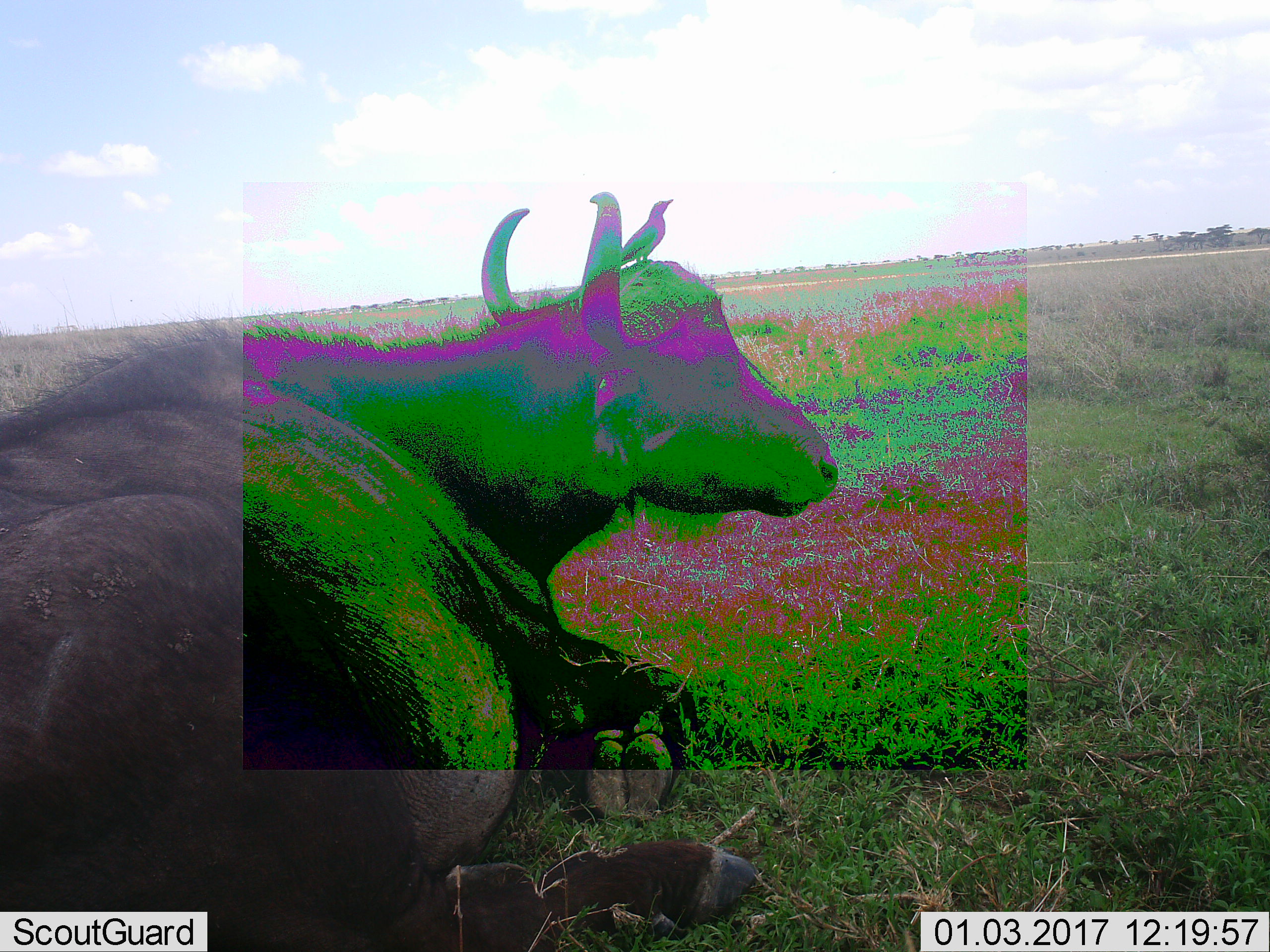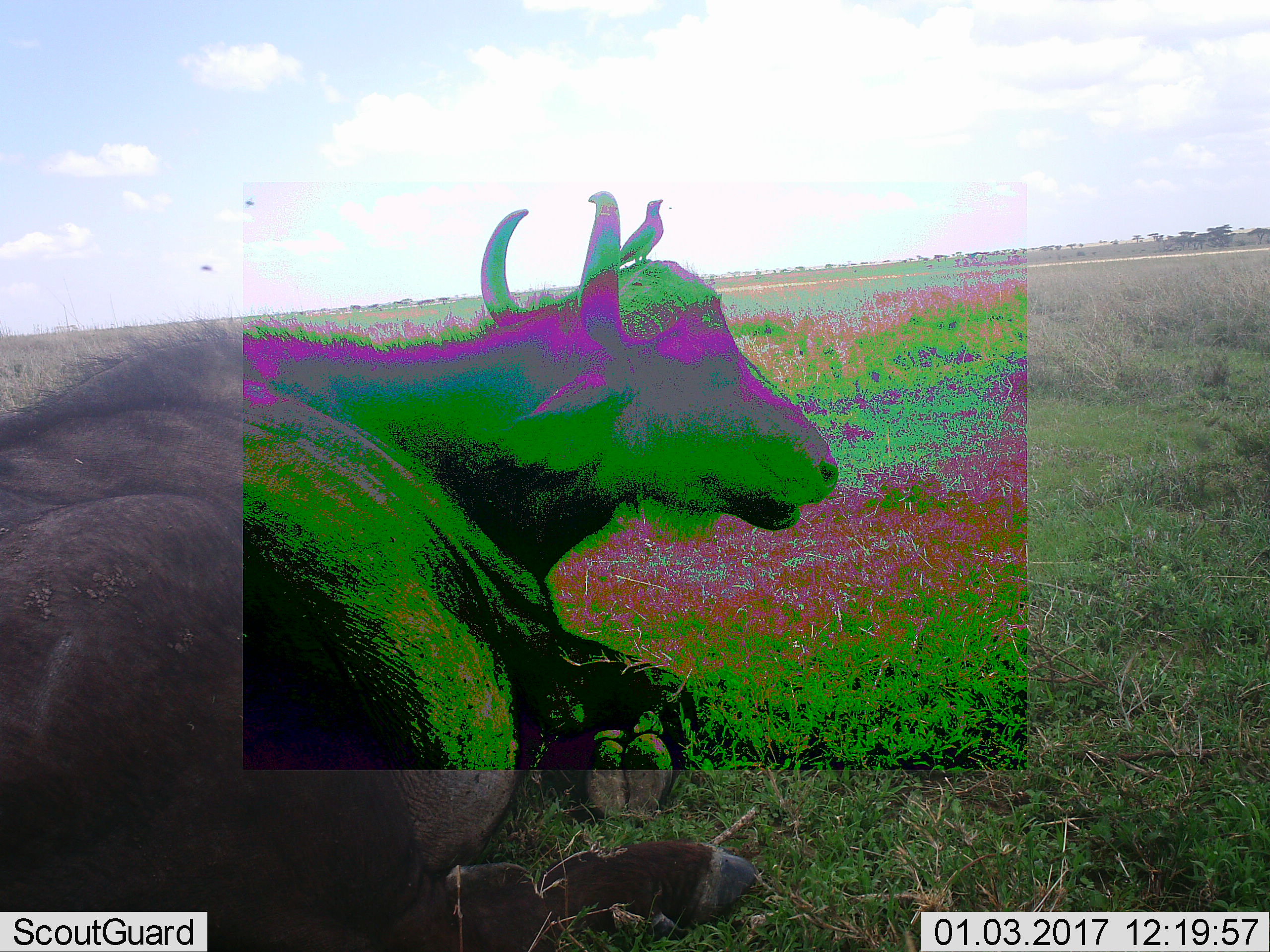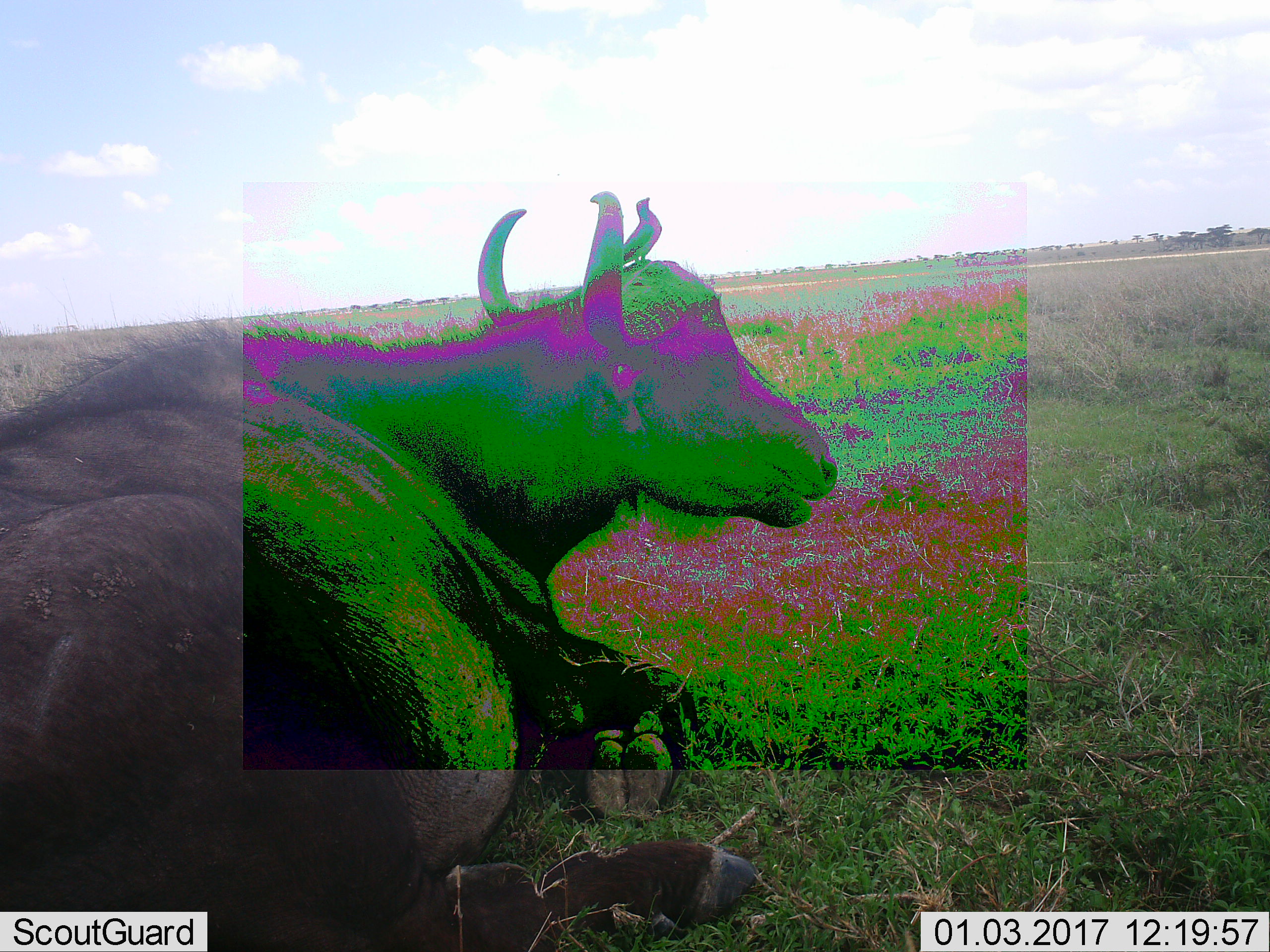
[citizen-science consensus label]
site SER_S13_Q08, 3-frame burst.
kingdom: Animalia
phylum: Chordata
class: Mammalia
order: Artiodactyla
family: Bovidae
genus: Syncerus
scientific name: Syncerus caffer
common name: african buffalo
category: buffalo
Buffalo (african buffalo) (Syncerus caffer), count 1. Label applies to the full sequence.